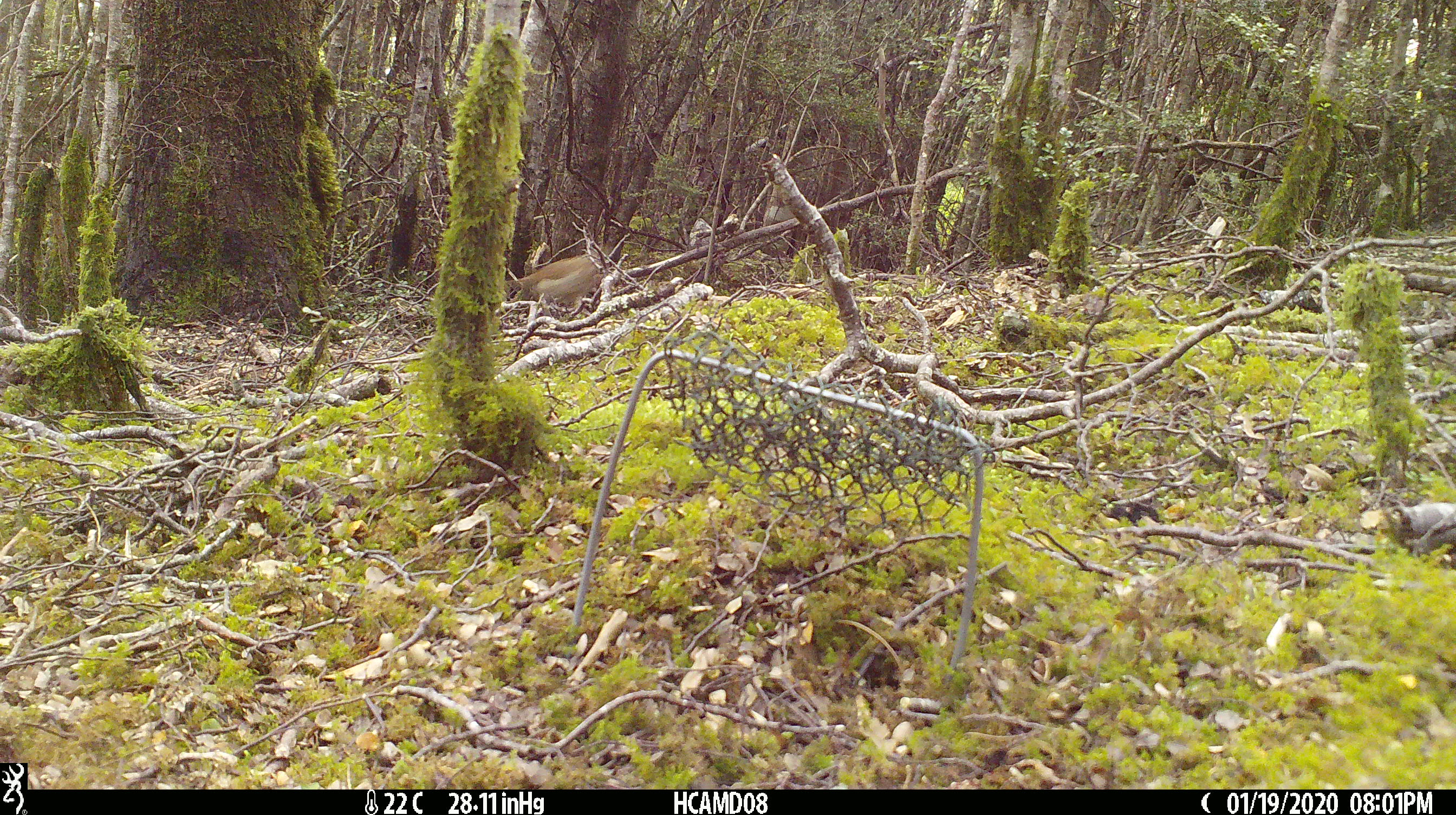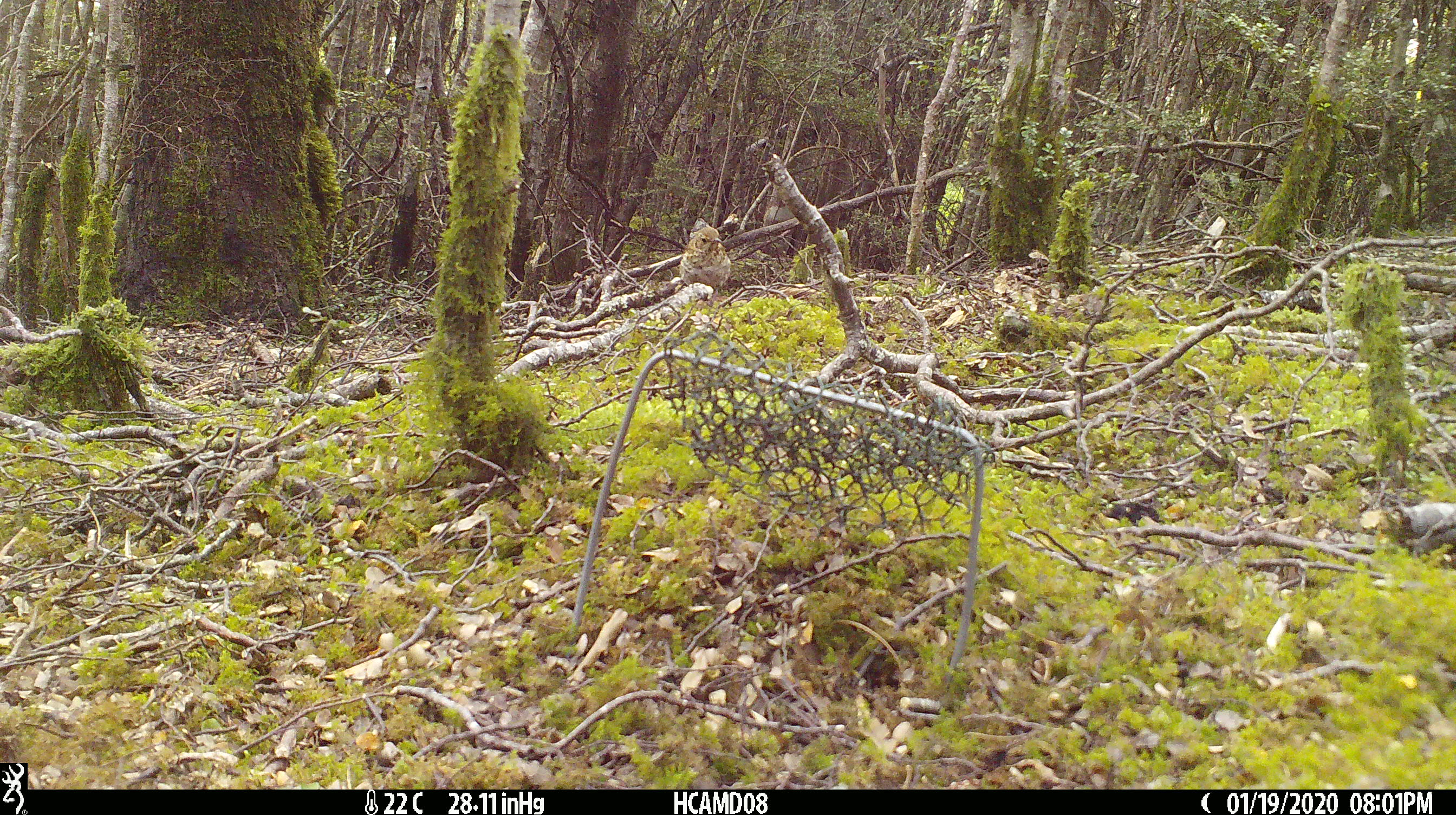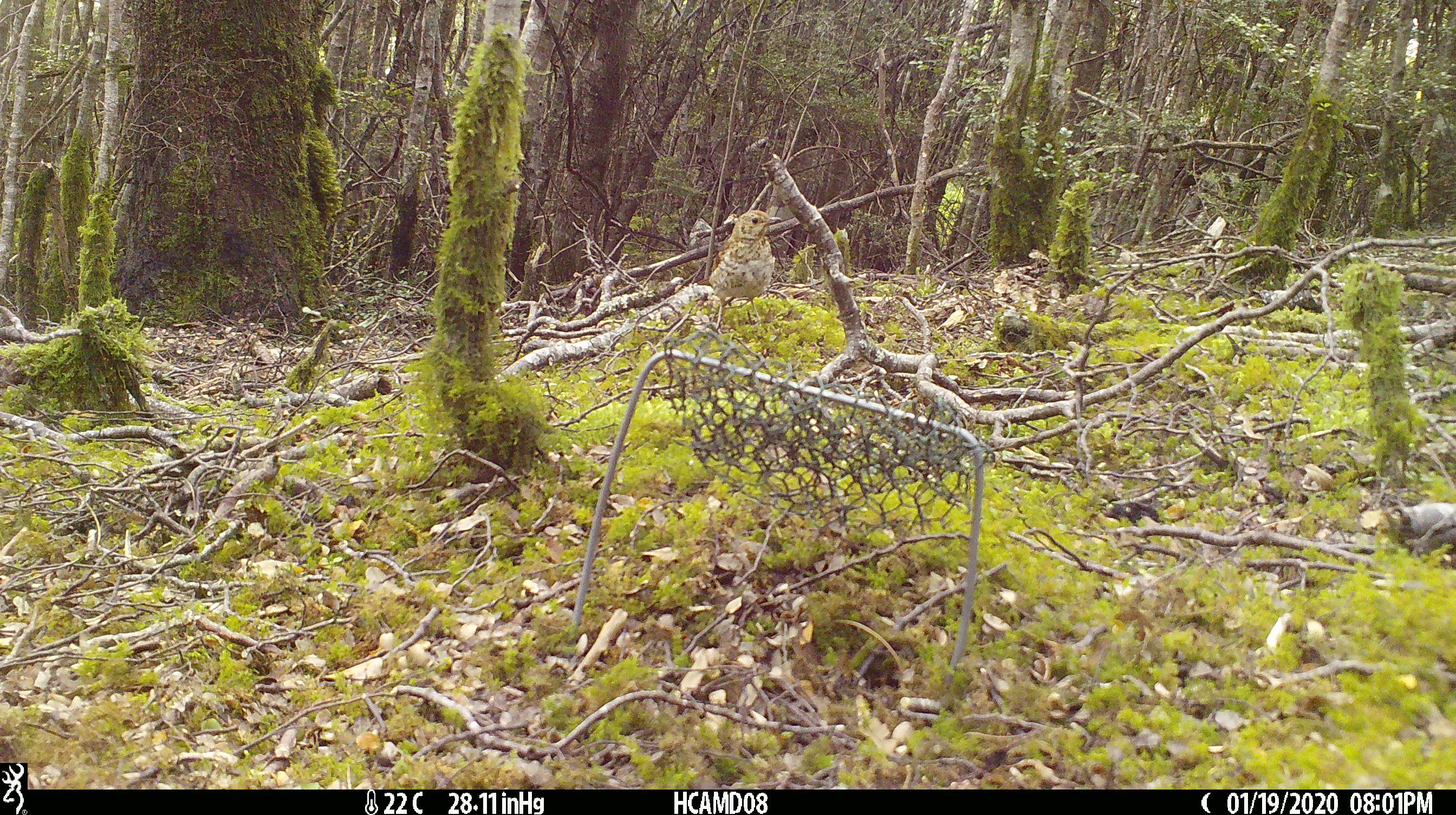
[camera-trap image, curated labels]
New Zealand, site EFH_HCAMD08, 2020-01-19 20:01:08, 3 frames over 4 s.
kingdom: Animalia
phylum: Chordata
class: Aves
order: Passeriformes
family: Turdidae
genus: Turdus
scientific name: Turdus philomelos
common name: song thrush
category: thrush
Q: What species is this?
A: Thrush (song thrush) (Turdus philomelos).